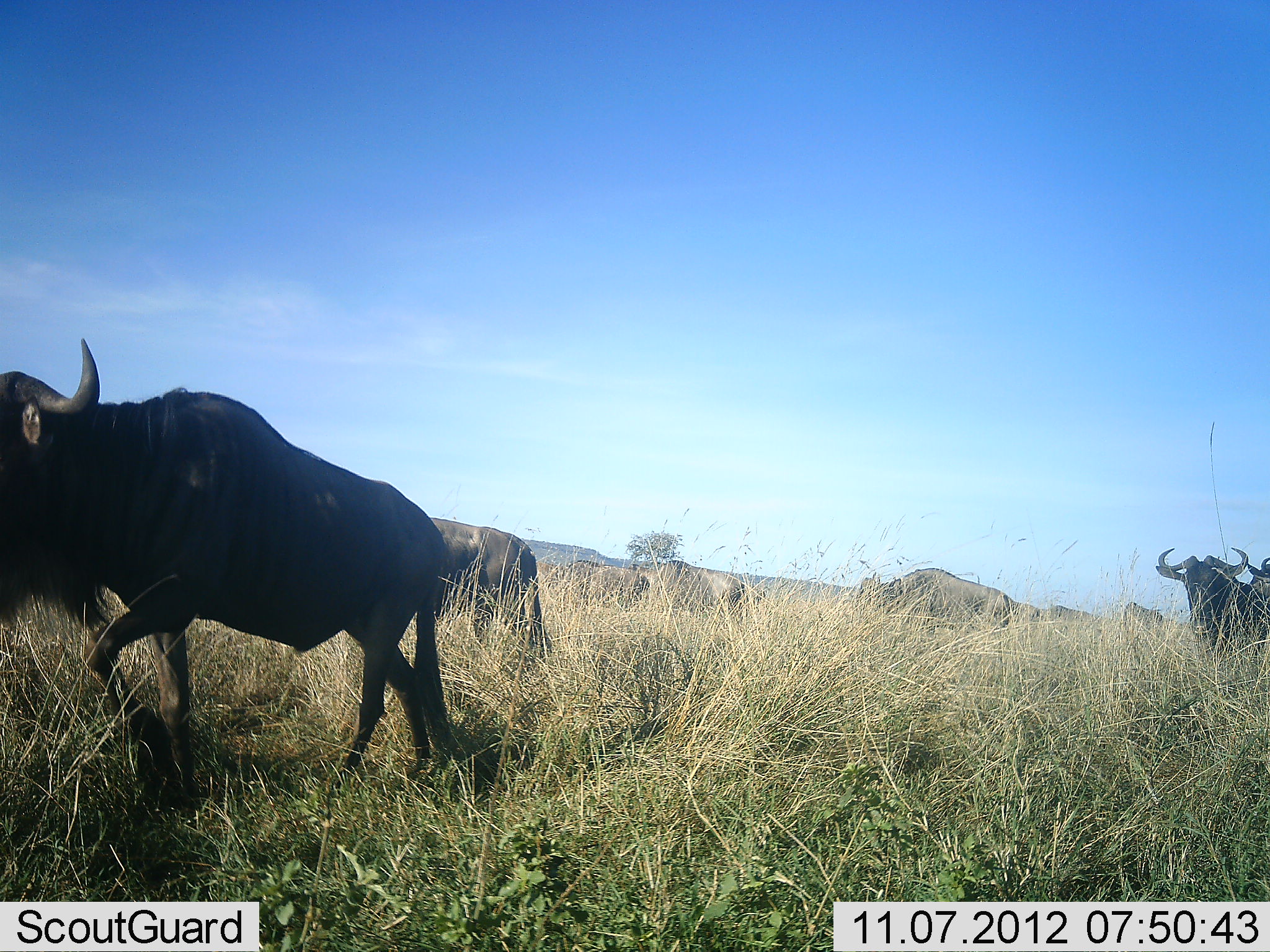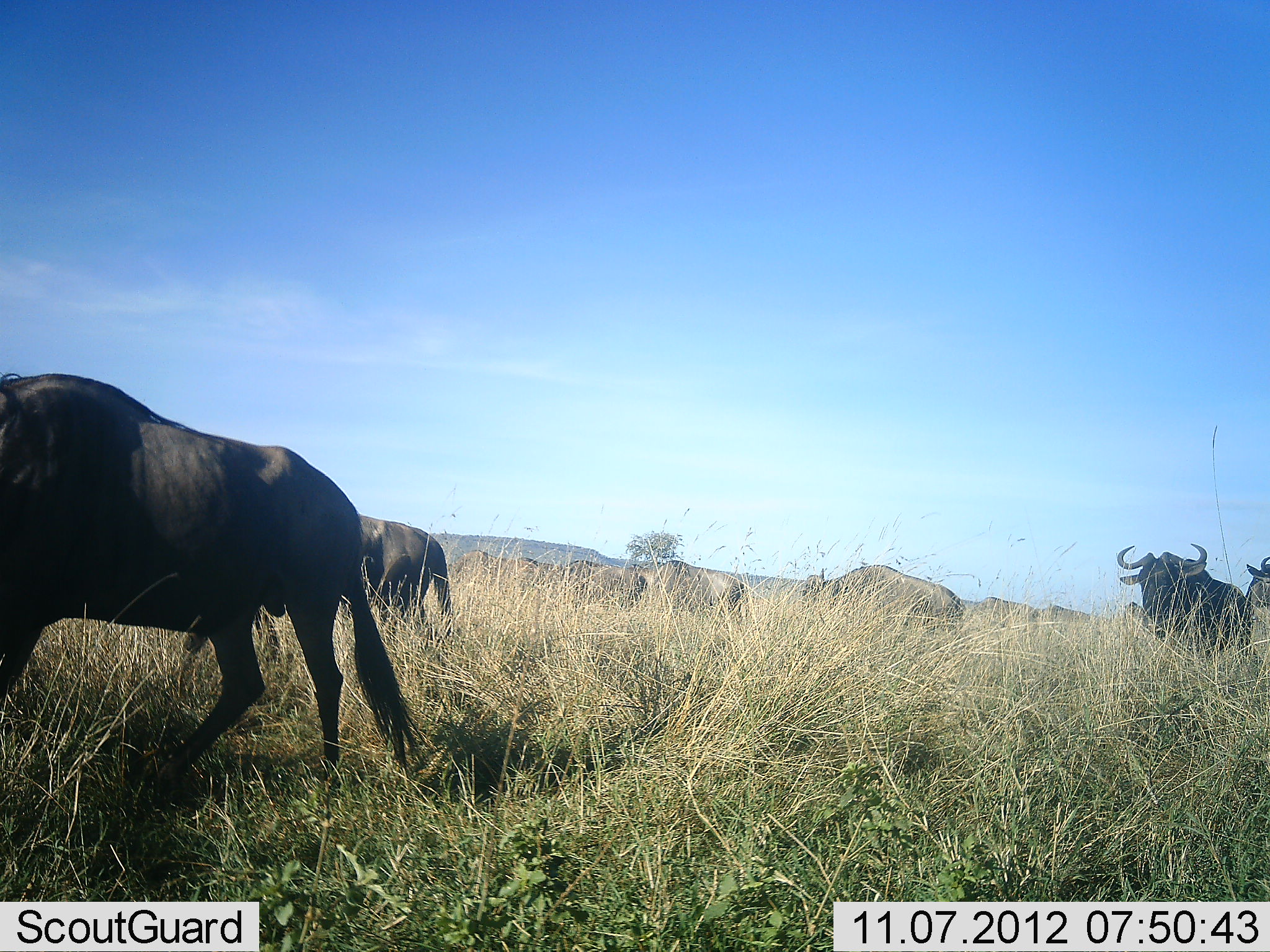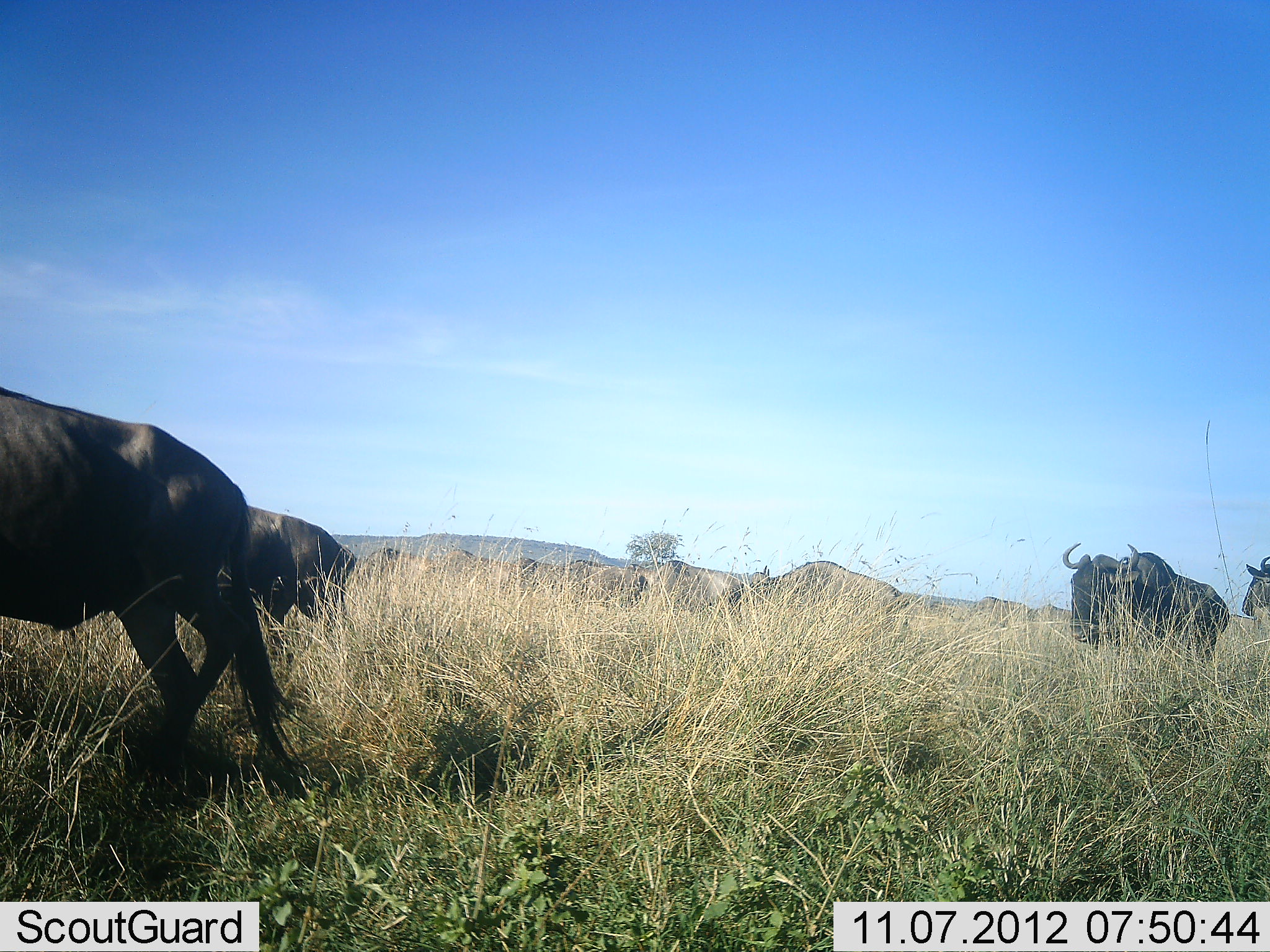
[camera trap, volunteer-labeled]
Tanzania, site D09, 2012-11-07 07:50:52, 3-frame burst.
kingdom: Animalia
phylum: Chordata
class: Mammalia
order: Artiodactyla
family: Bovidae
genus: Connochaetes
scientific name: Connochaetes taurinus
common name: blue wildebeest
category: wildebeest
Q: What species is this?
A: Wildebeest (blue wildebeest) (Connochaetes taurinus).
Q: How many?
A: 9.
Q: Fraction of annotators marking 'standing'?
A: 60%.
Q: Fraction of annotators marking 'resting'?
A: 0%.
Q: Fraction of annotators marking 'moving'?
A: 100%.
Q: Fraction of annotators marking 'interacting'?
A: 0%.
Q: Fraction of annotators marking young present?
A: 0%.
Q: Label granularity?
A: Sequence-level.